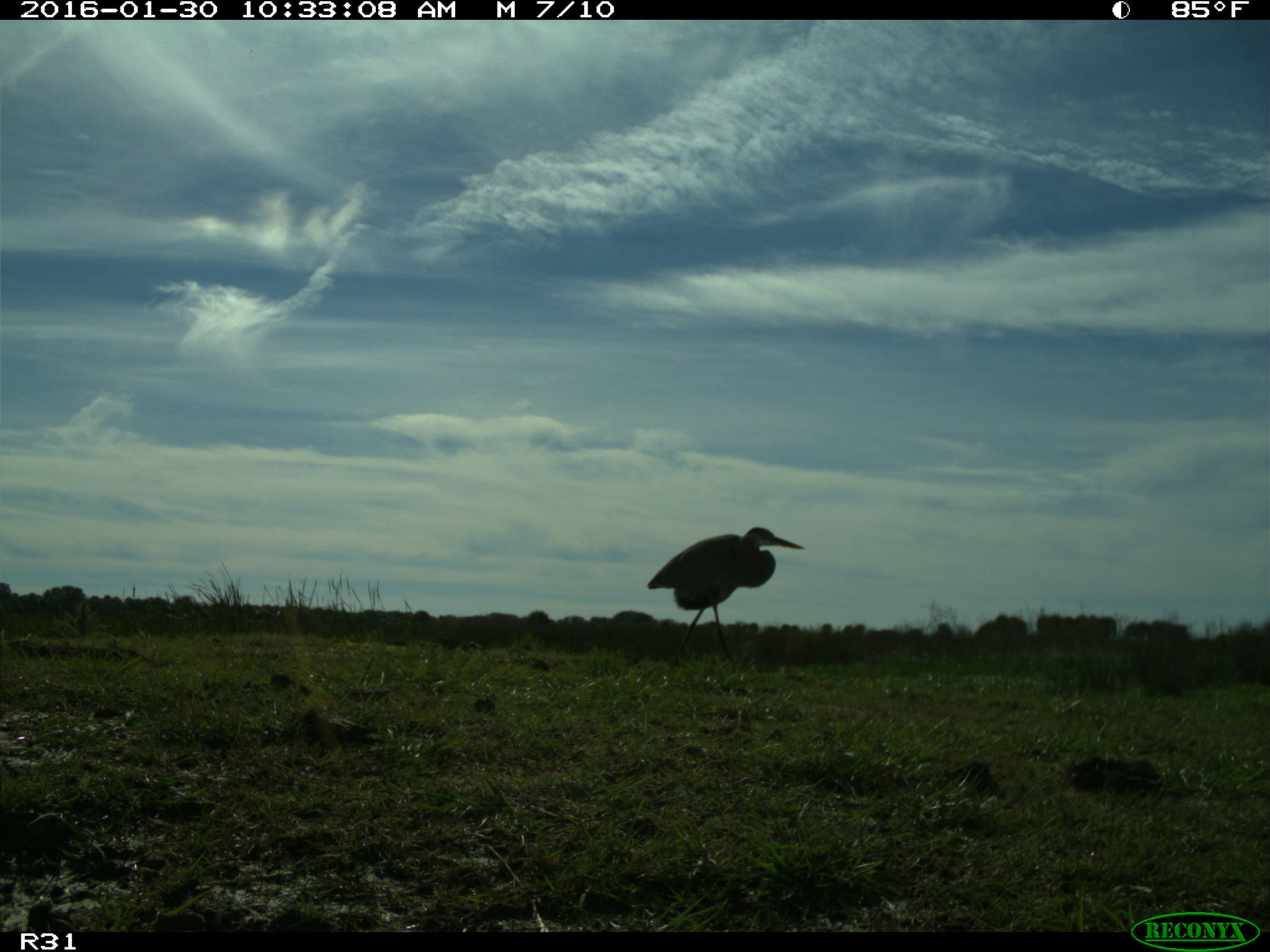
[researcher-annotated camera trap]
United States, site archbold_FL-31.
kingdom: Animalia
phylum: Chordata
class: Aves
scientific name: Aves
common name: birds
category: unidentified bird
Unidentified bird (birds) (Aves).